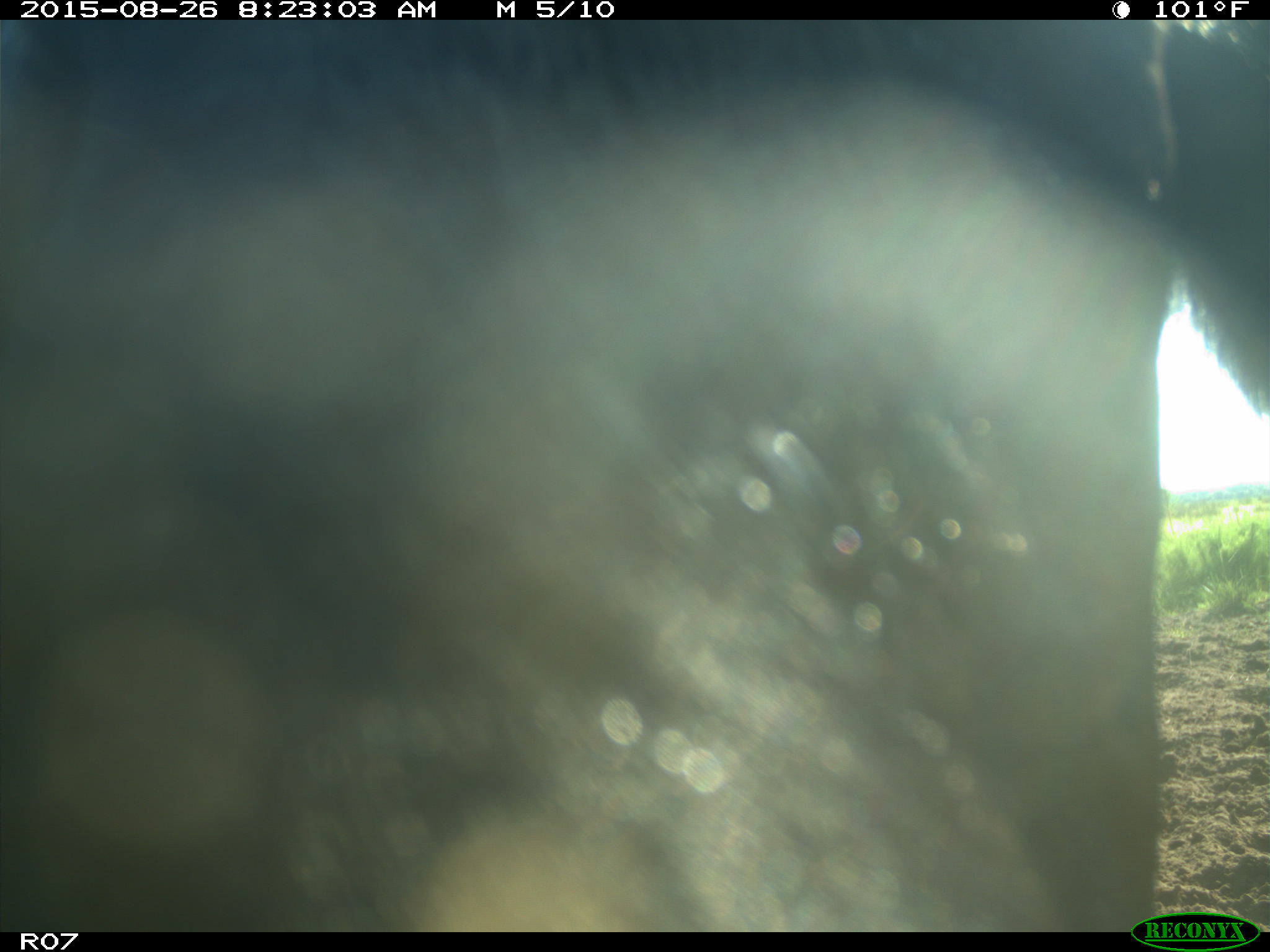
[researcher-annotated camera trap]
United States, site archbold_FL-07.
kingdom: Animalia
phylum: Chordata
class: Mammalia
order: Artiodactyla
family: Bovidae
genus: Bos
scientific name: Bos taurus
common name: domestic cow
Bos taurus (domestic cow).